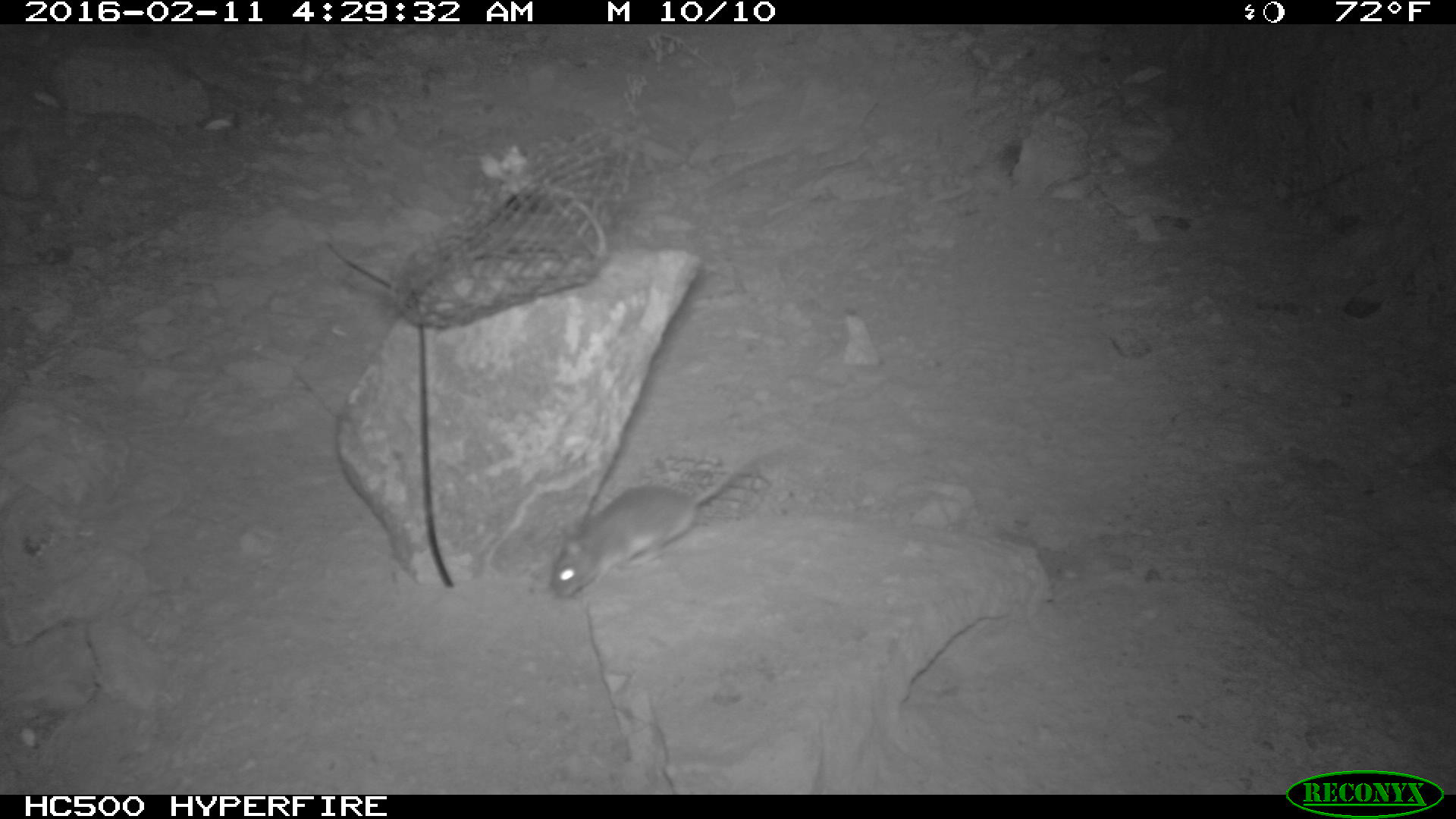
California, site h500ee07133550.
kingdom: Animalia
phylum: Chordata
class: Mammalia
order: Rodentia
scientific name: Rodentia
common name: rodent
Rodent (Rodentia).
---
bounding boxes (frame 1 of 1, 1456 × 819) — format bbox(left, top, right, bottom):
rodent: bbox(548, 460, 751, 599)